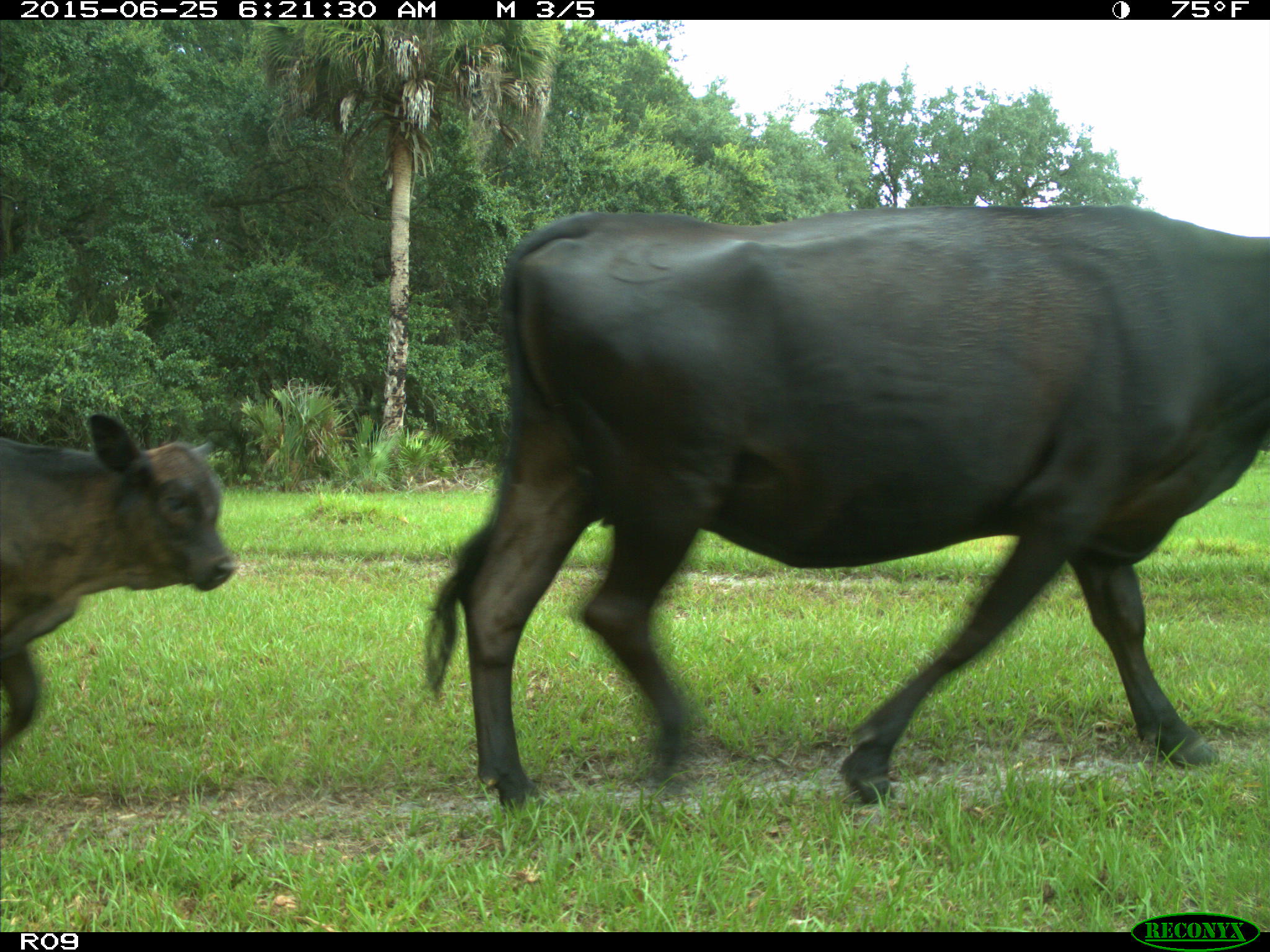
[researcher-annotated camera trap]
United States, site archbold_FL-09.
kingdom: Animalia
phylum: Chordata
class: Mammalia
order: Artiodactyla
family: Bovidae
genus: Bos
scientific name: Bos taurus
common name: domestic cow